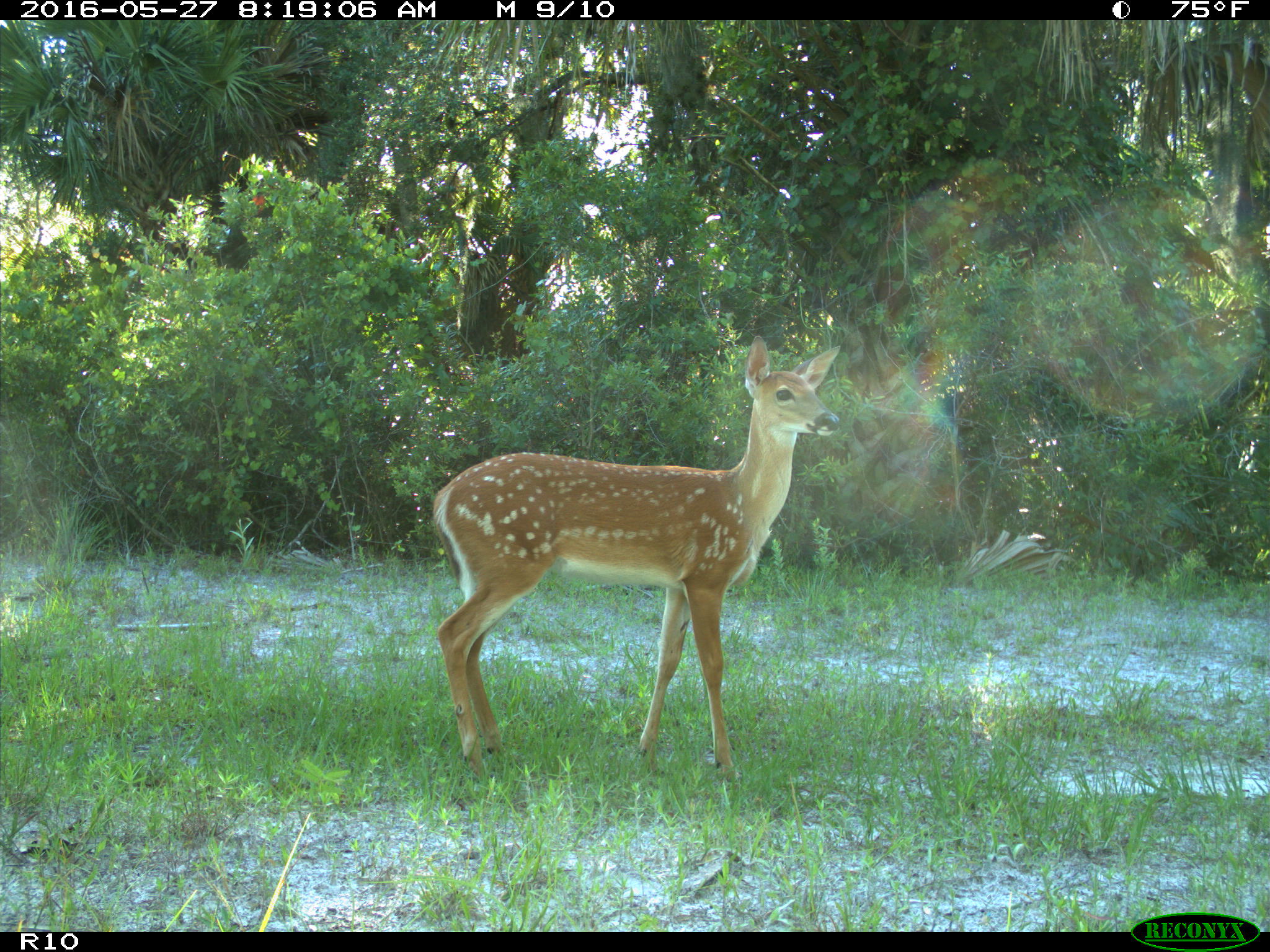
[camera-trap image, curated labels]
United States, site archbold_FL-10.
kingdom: Animalia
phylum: Chordata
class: Mammalia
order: Artiodactyla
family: Cervidae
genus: Odocoileus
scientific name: Odocoileus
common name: deer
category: unidentified deer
Unidentified deer (deer) (Odocoileus).